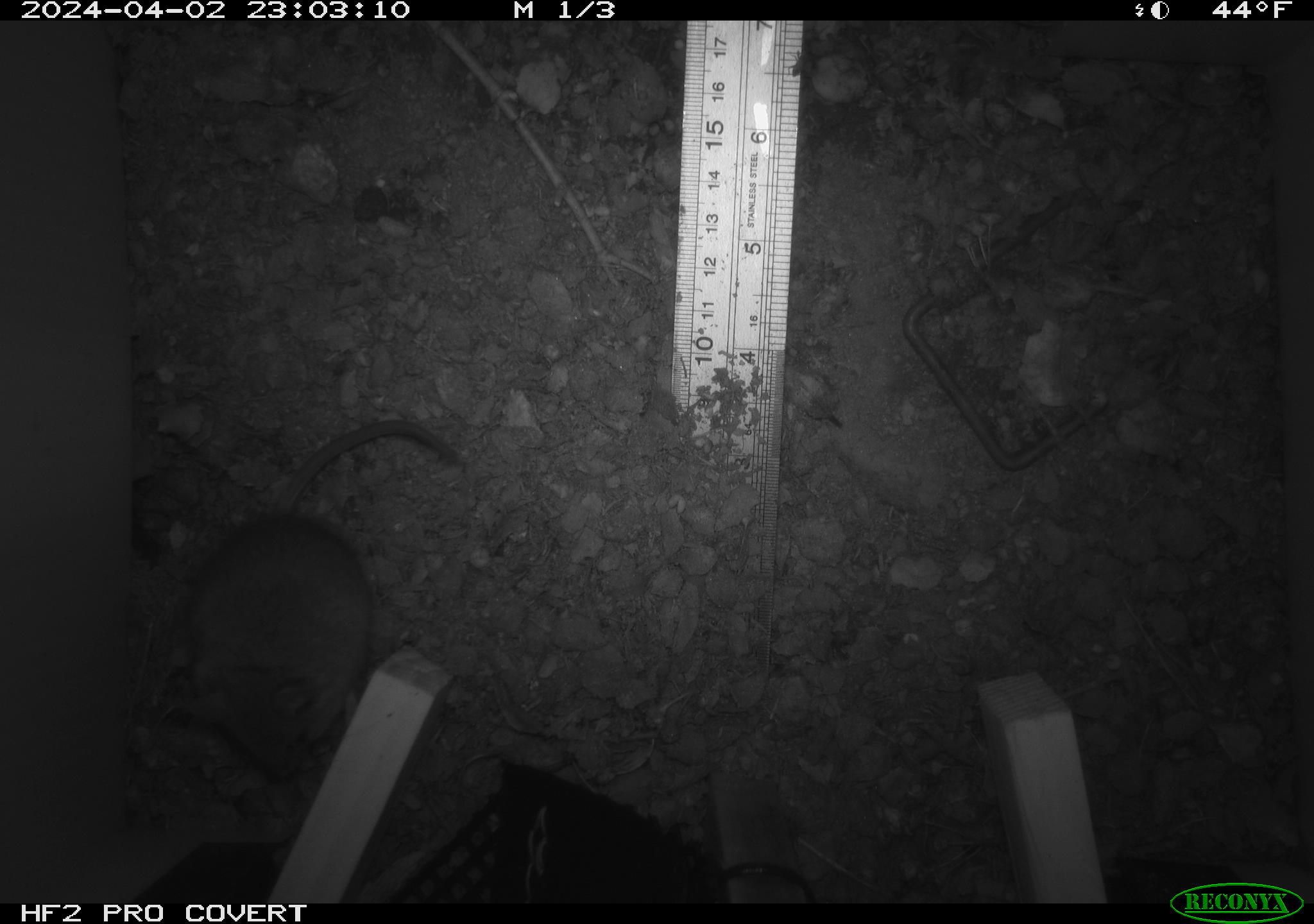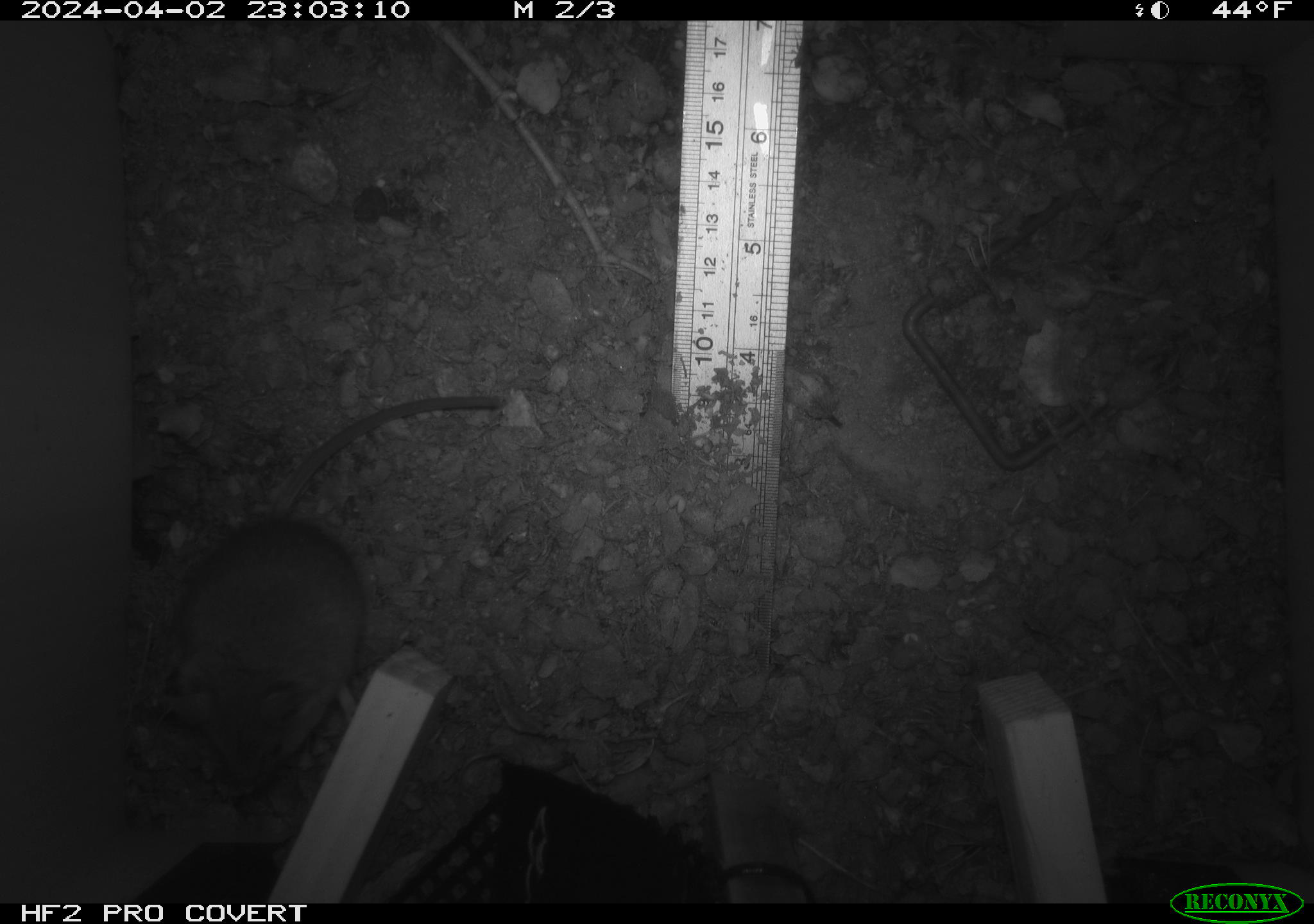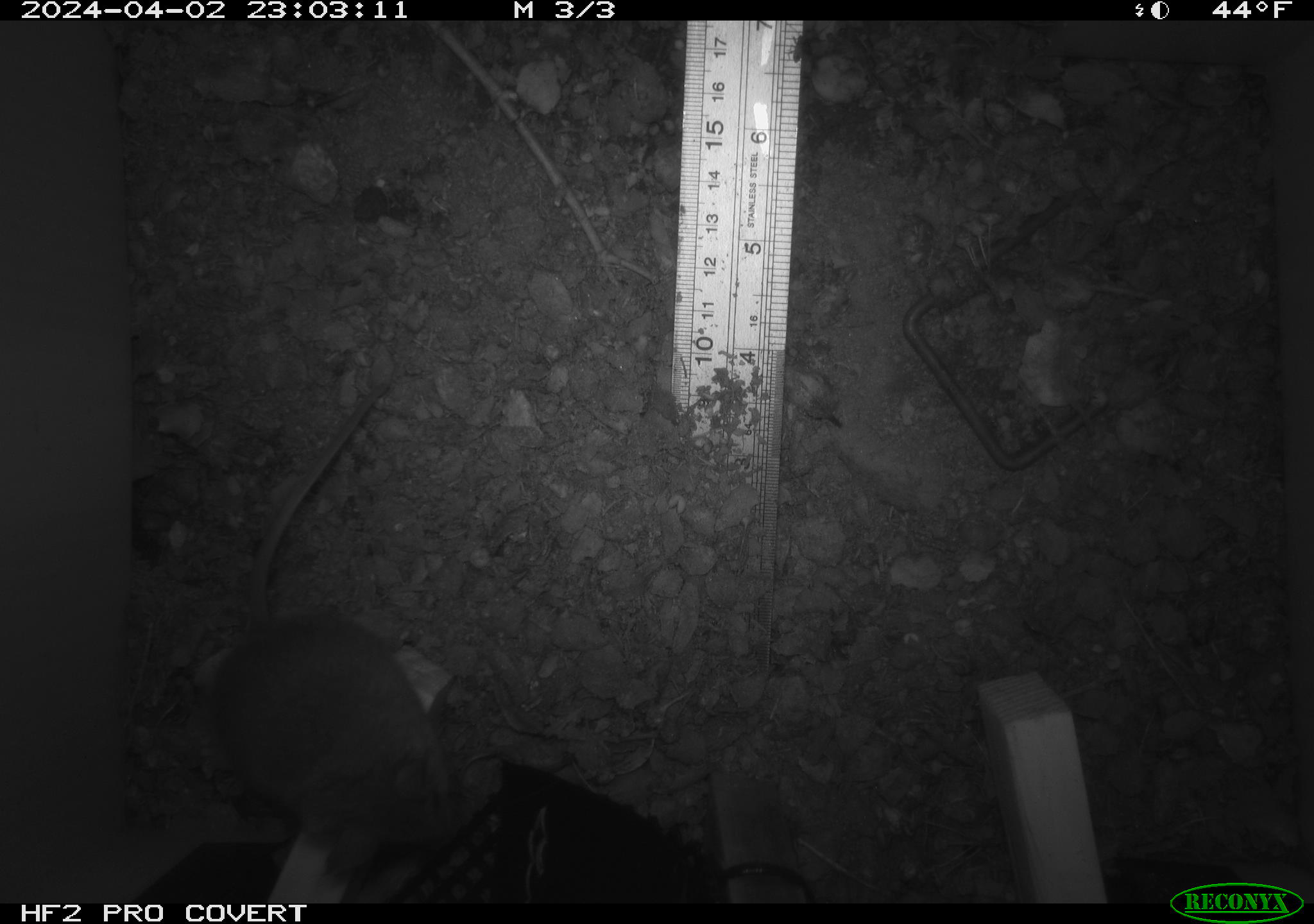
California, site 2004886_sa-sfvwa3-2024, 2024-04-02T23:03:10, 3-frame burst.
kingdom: Animalia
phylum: Chordata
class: Mammalia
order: Rodentia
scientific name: Rodentia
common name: mouse species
Mouse species (Rodentia).